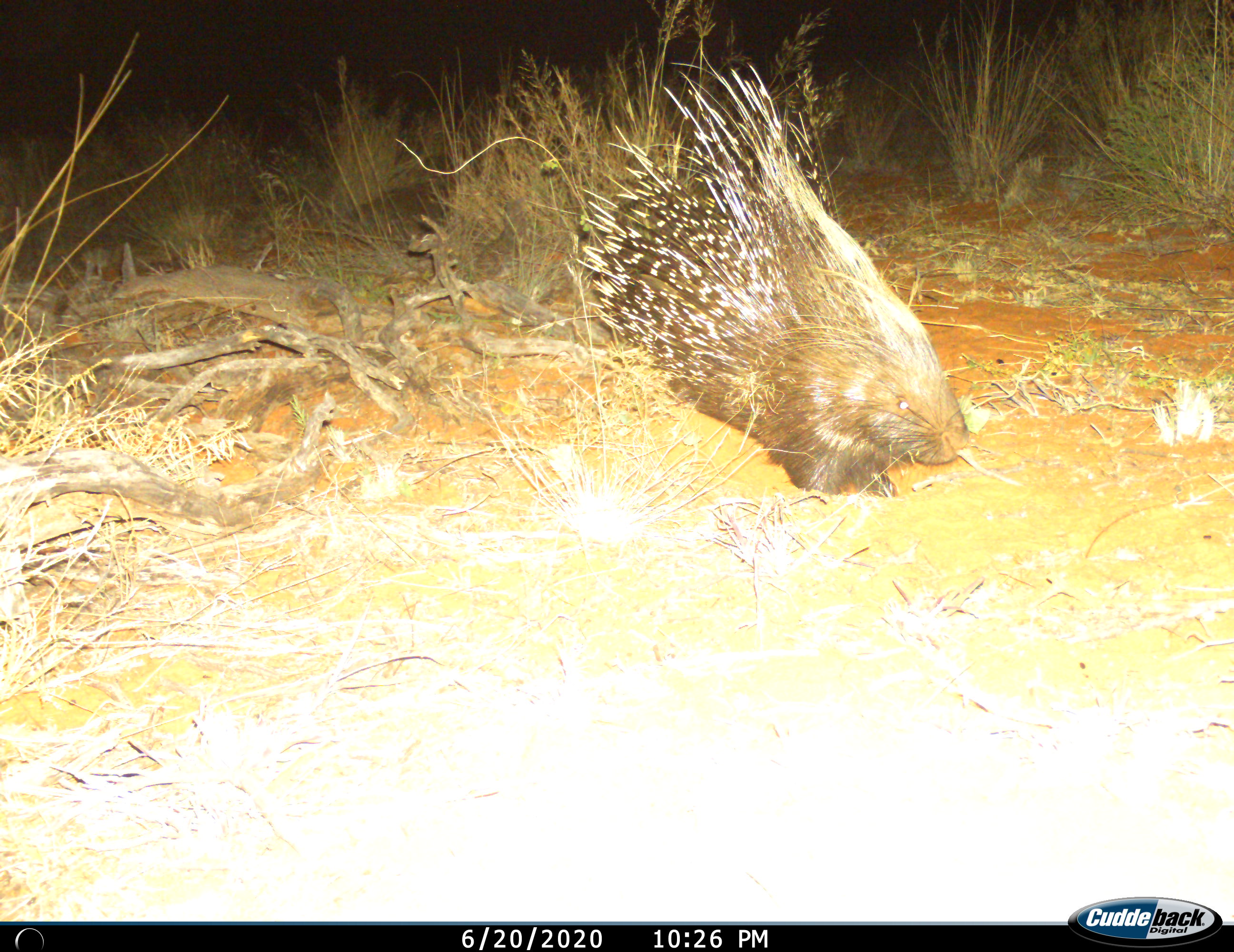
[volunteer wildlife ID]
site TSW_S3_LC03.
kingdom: Animalia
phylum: Chordata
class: Mammalia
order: Rodentia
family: Hystricidae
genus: Hystrix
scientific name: Hystrix cristata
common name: crested porcupine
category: porcupine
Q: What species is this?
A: Porcupine (crested porcupine) (Hystrix cristata).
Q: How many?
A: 1.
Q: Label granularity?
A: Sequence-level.